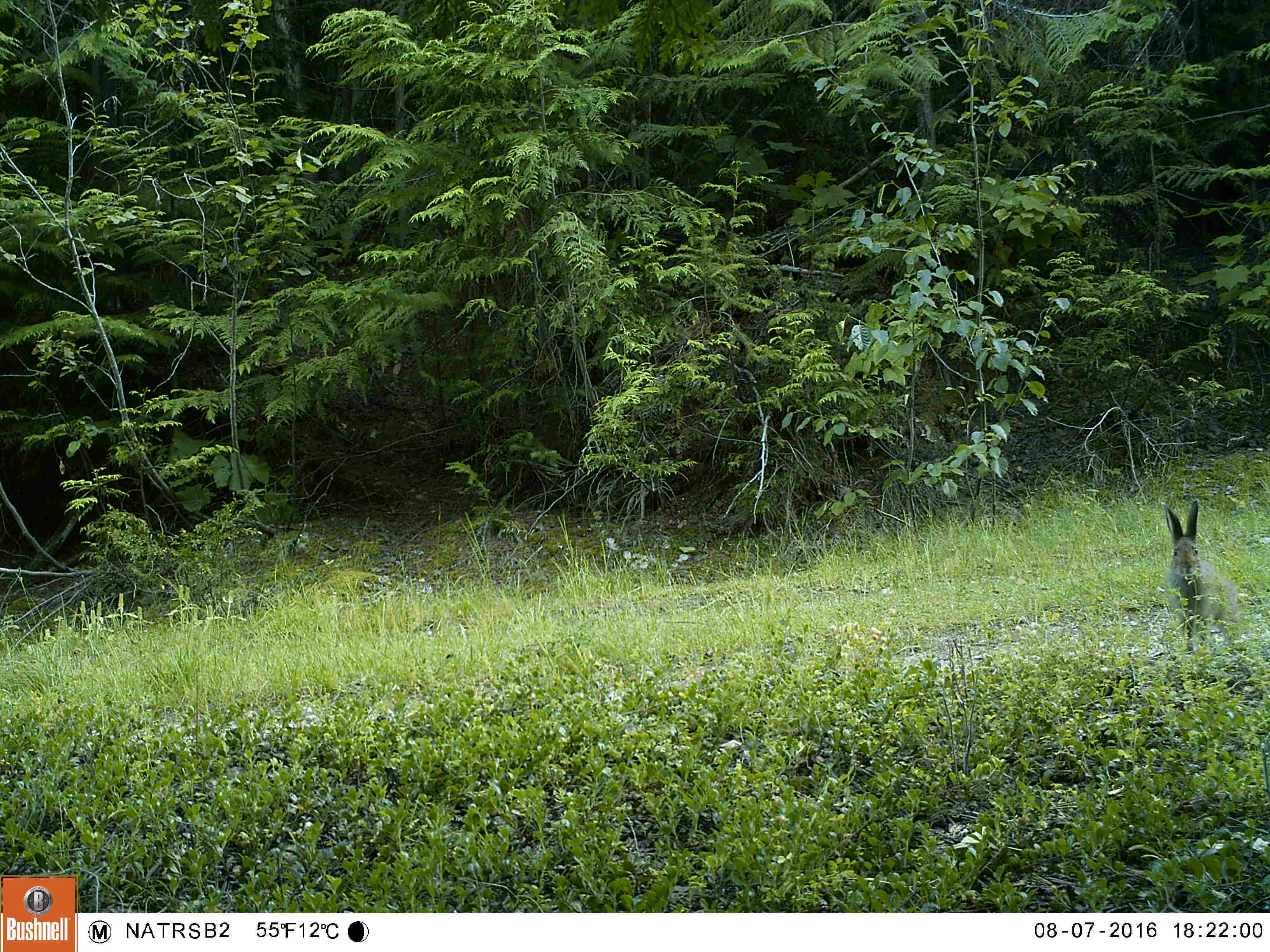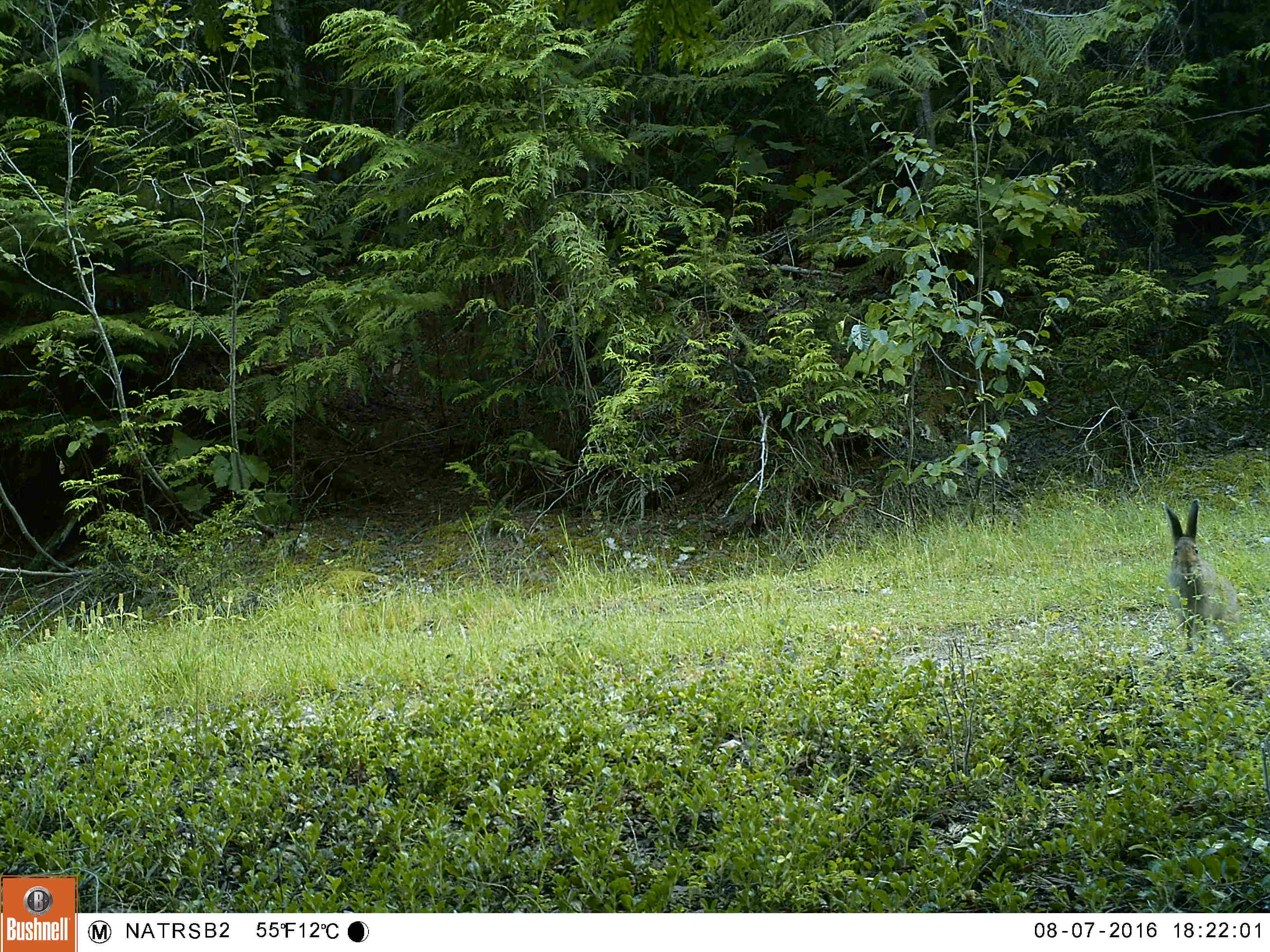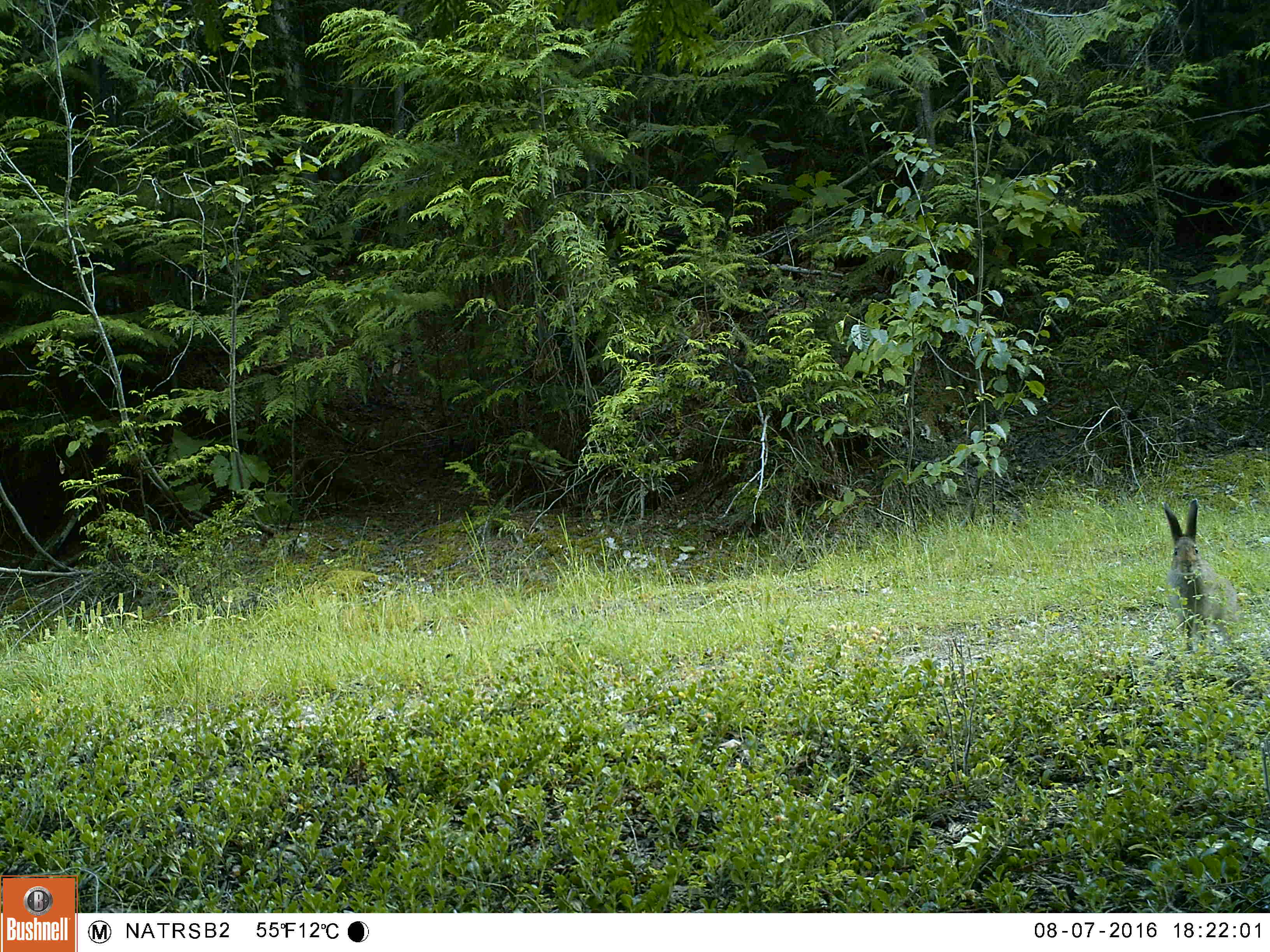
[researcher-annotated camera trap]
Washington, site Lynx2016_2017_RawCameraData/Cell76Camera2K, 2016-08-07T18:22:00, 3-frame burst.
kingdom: Animalia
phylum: Chordata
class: Mammalia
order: Lagomorpha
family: Leporidae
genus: Lepus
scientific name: Lepus americanus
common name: snowshoe hare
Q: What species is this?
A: Lepus americanus (snowshoe hare).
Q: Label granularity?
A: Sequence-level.